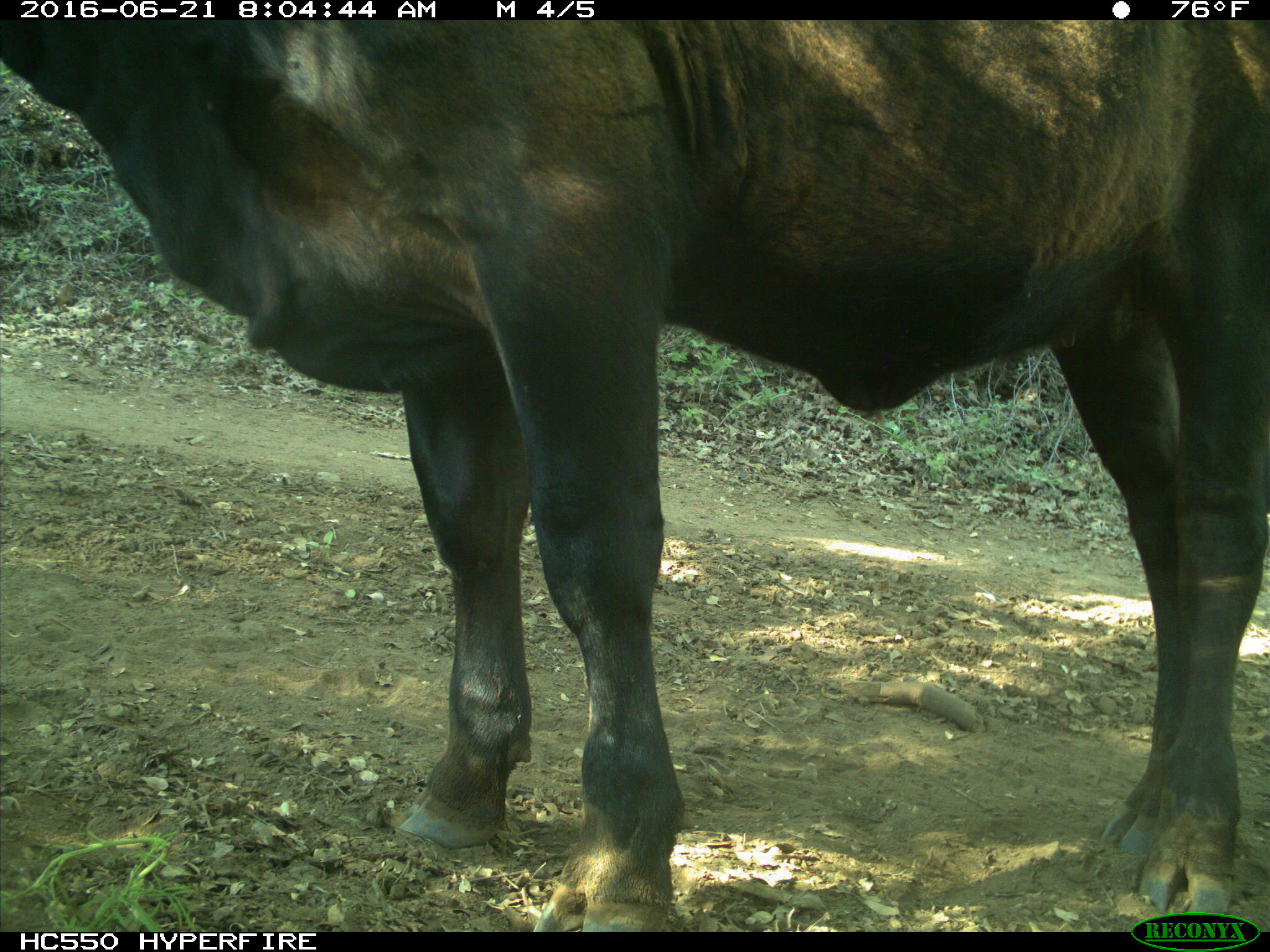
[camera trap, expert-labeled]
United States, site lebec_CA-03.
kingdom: Animalia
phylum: Chordata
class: Mammalia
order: Artiodactyla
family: Bovidae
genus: Bos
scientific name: Bos taurus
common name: domestic cow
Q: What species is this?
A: Bos taurus (domestic cow).